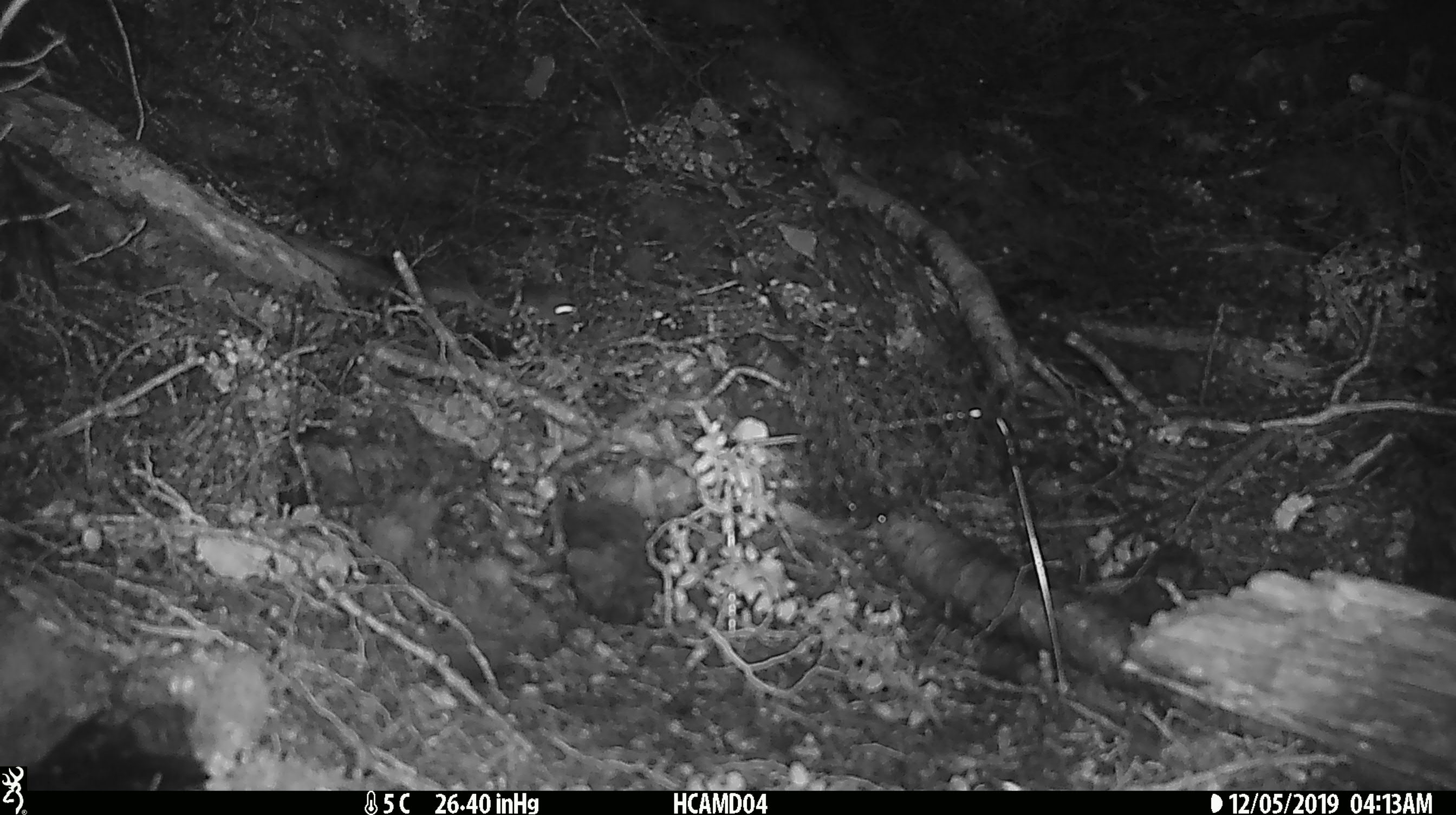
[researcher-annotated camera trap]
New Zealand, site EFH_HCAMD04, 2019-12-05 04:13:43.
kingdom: Animalia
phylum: Chordata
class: Mammalia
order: Rodentia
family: Muridae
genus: Mus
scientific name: Mus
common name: mouse